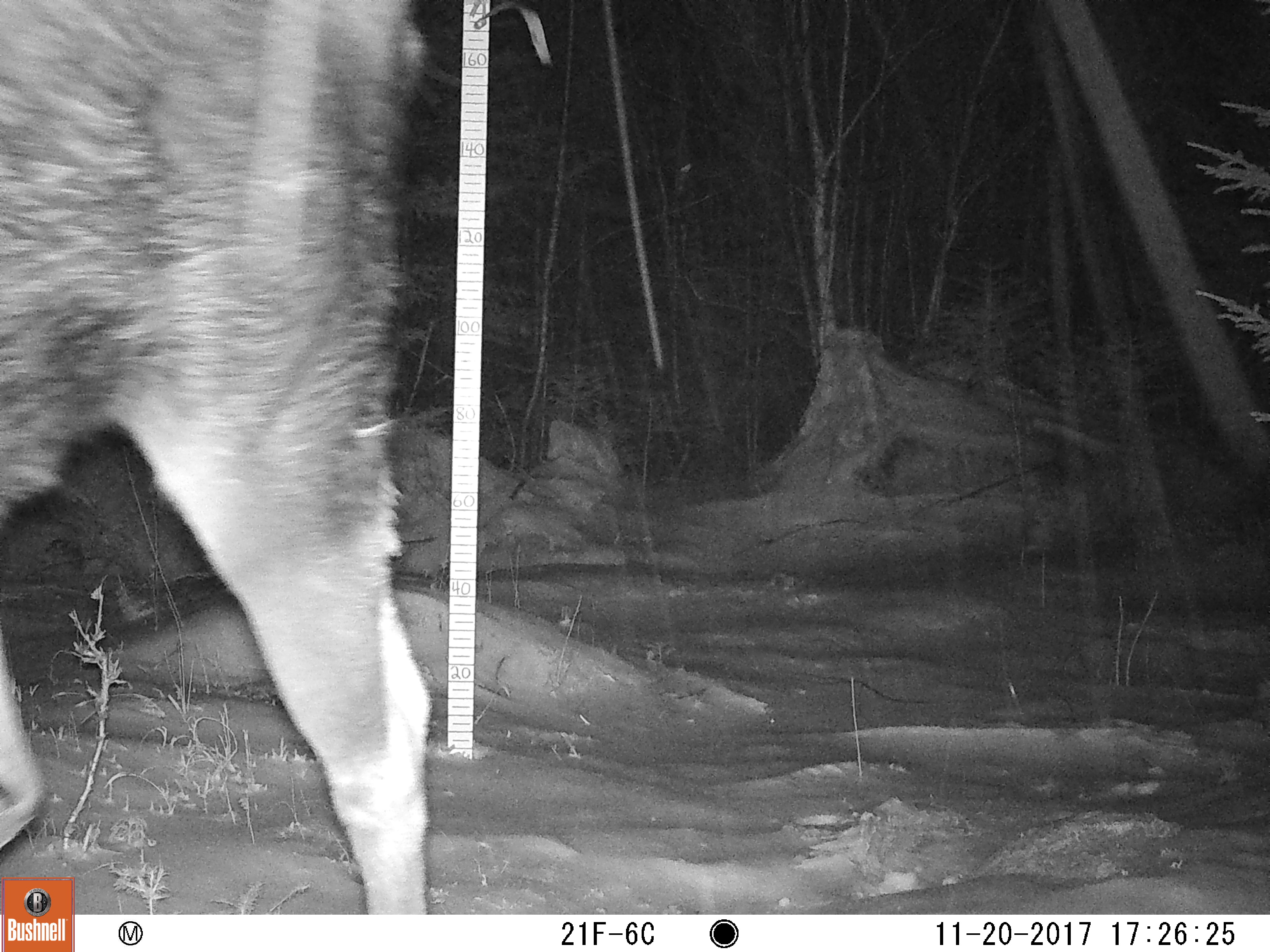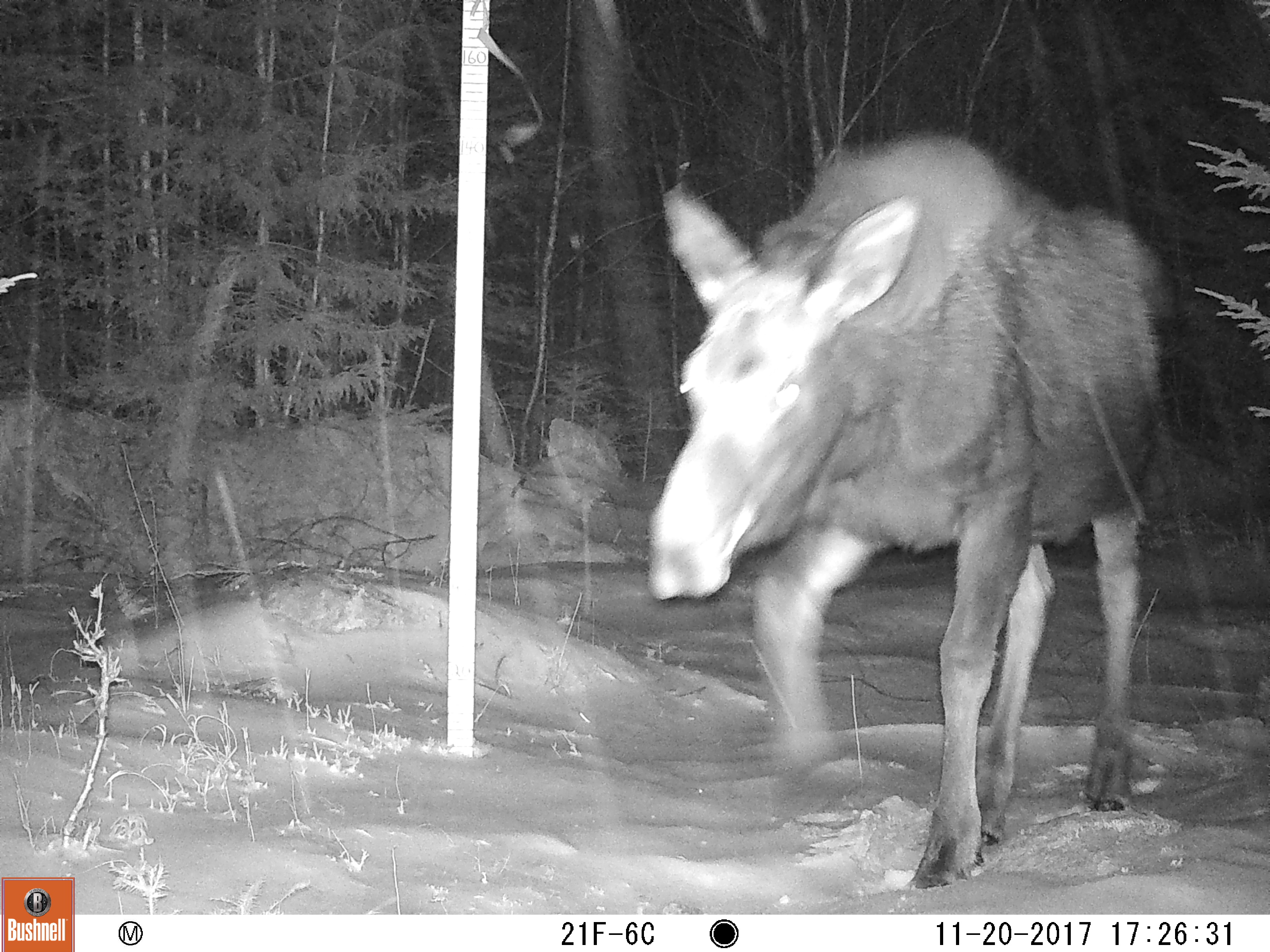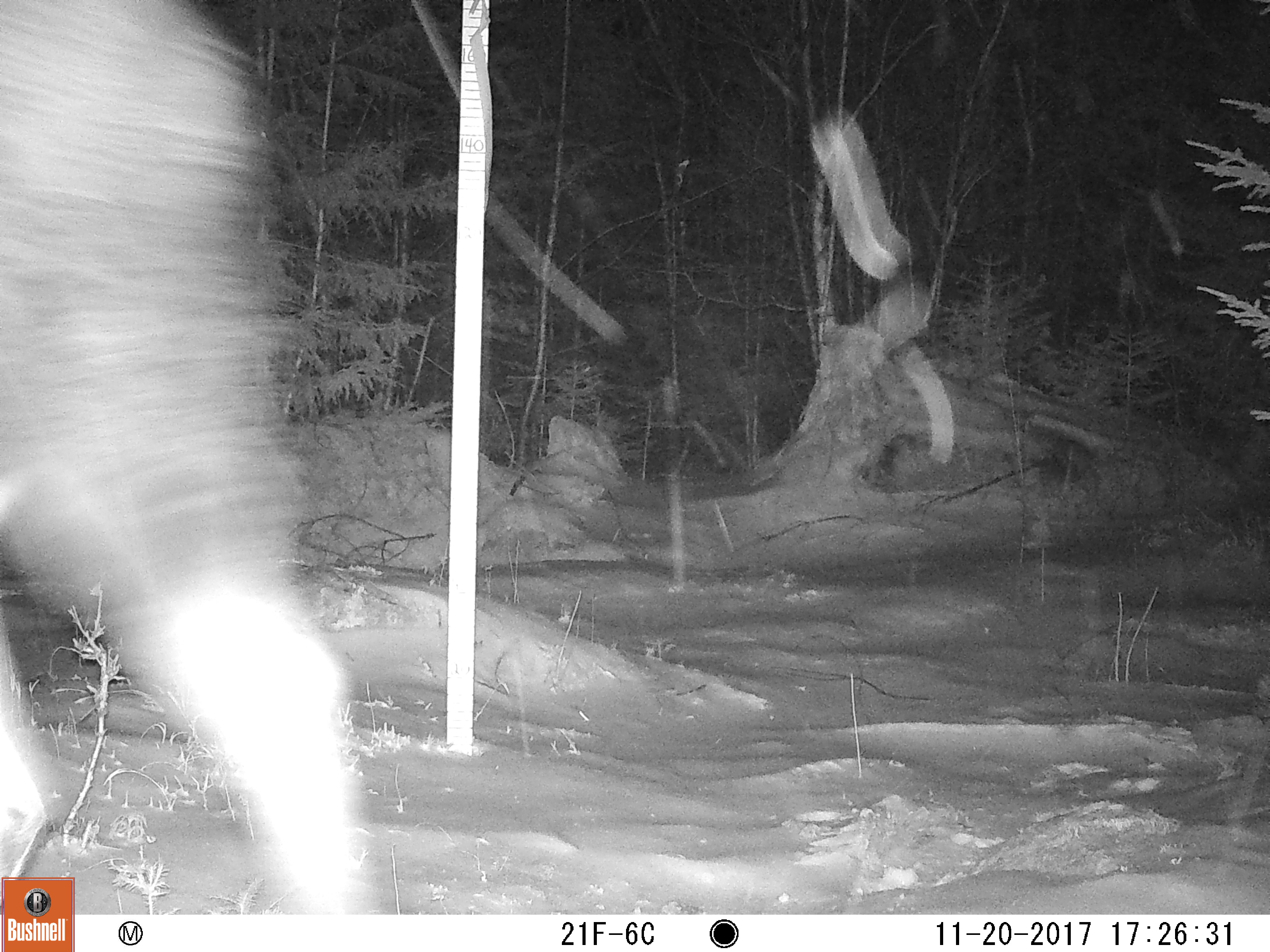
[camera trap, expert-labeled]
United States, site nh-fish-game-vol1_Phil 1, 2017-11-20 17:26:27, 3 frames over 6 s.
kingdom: Animalia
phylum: Chordata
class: Mammalia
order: Artiodactyla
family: Cervidae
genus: Alces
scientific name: Alces alces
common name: moose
Moose (Alces alces).